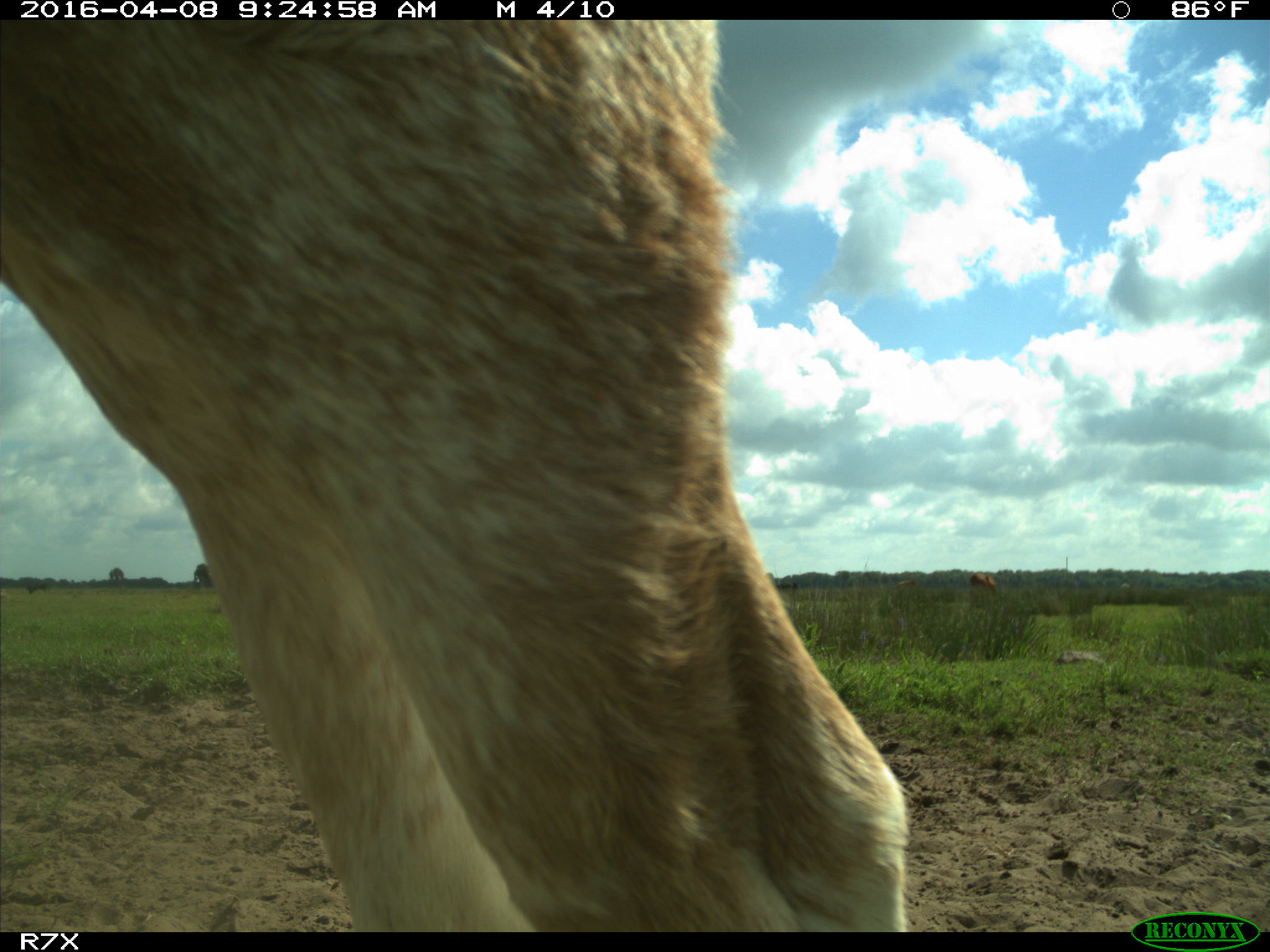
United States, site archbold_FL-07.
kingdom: Animalia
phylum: Chordata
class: Mammalia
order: Artiodactyla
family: Bovidae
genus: Bos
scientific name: Bos taurus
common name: domestic cow